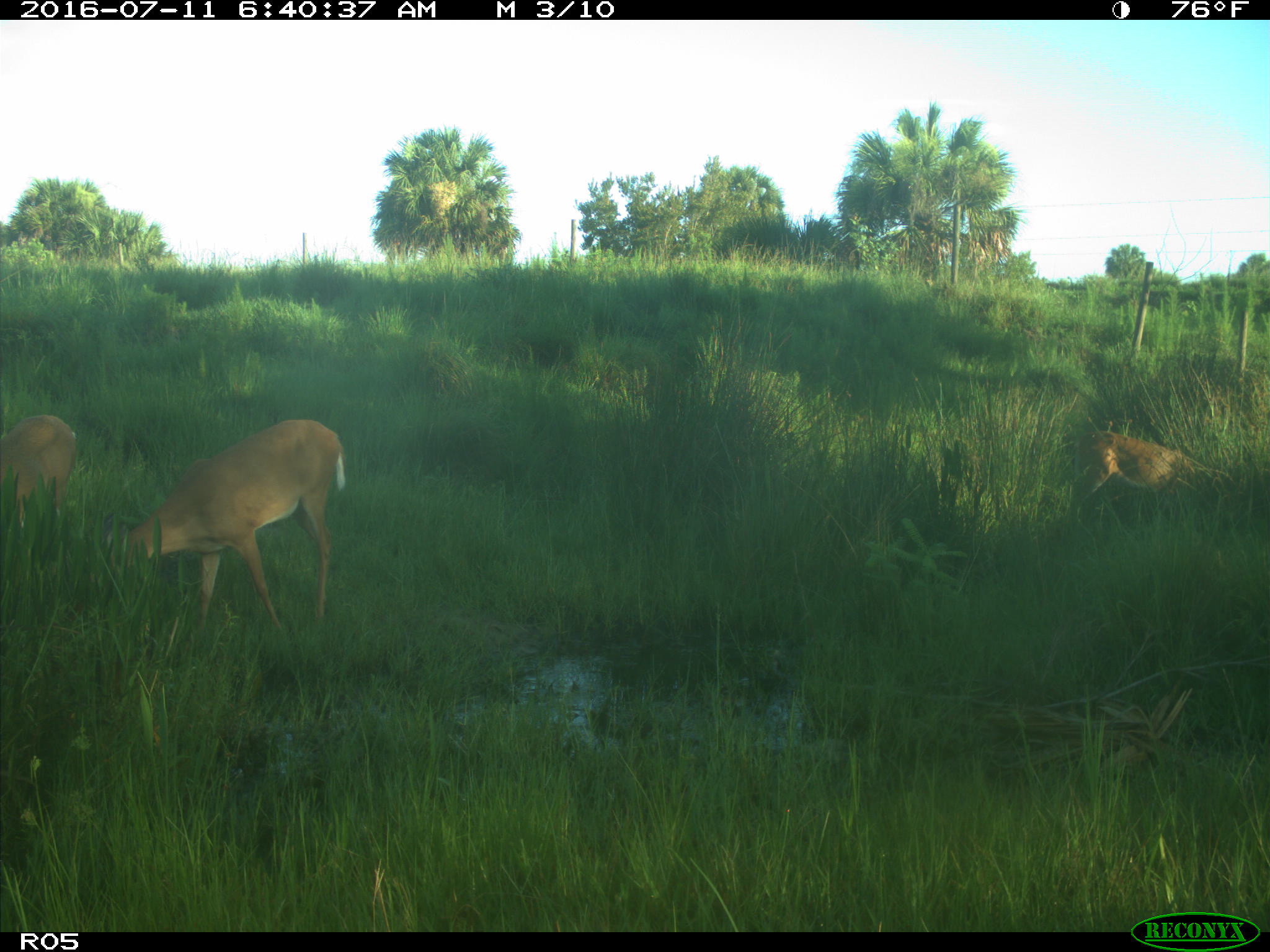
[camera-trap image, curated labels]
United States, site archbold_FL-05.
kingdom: Animalia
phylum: Chordata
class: Mammalia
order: Artiodactyla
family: Cervidae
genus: Odocoileus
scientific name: Odocoileus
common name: deer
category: unidentified deer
Unidentified deer (deer) (Odocoileus).